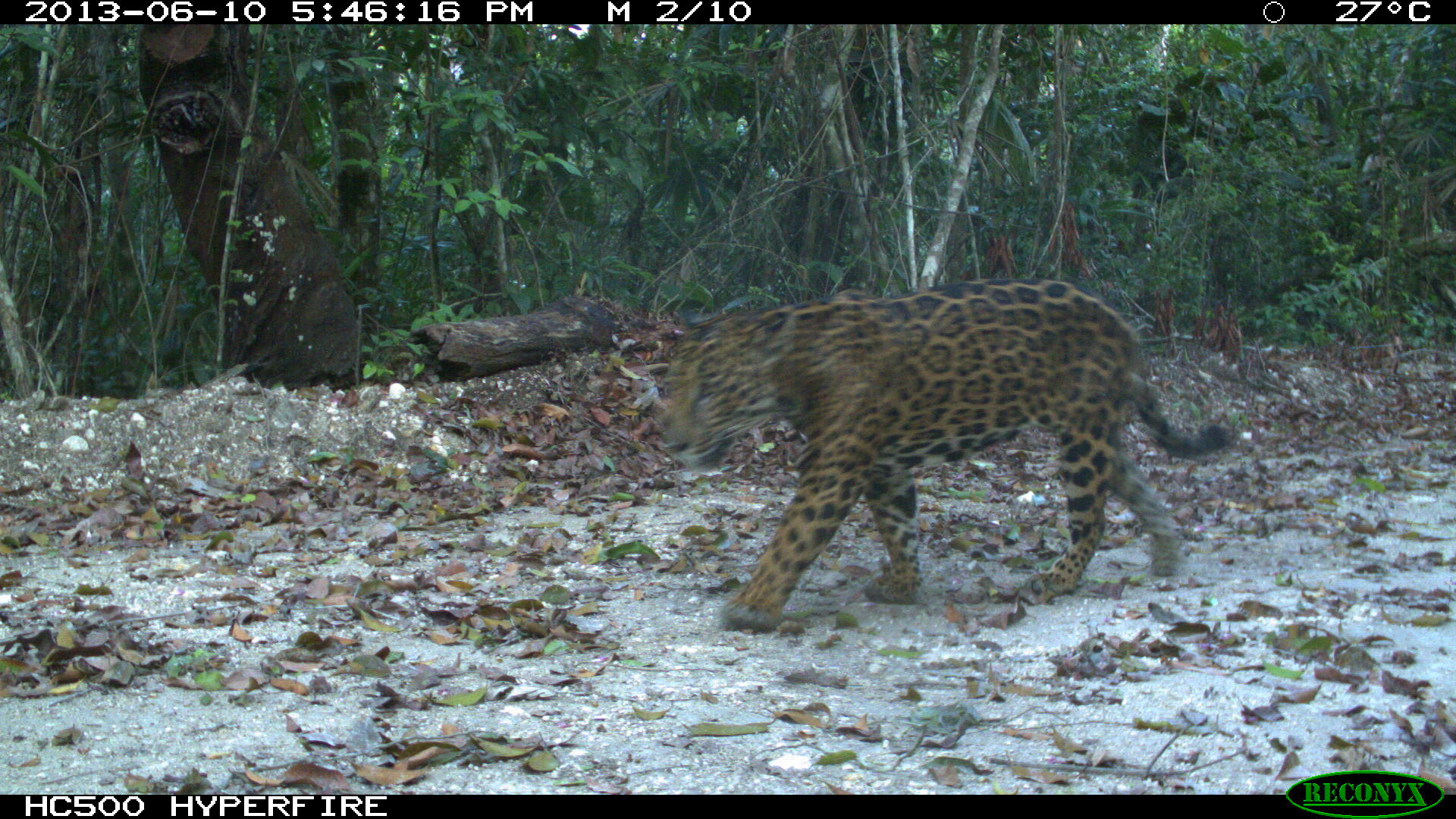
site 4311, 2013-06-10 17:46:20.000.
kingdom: Animalia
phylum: Chordata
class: Mammalia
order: Carnivora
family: Felidae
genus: Panthera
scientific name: Panthera onca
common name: jaguar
Panthera onca (jaguar), count 1.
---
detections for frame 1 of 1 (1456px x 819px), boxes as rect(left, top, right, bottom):
panthera onca: rect(646, 275, 1236, 631)